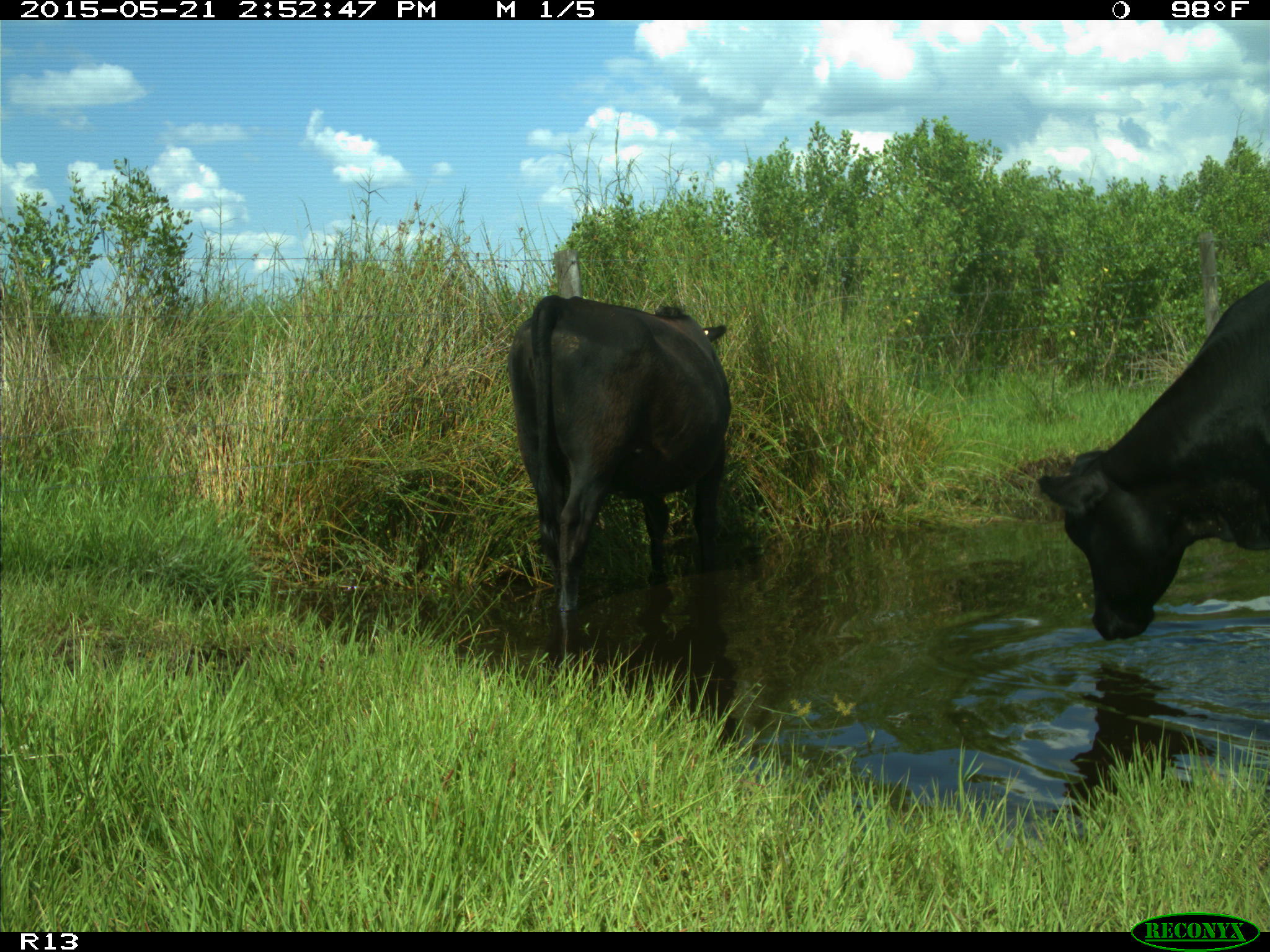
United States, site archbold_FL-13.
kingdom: Animalia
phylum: Chordata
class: Mammalia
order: Artiodactyla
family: Bovidae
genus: Bos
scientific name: Bos taurus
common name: domestic cow